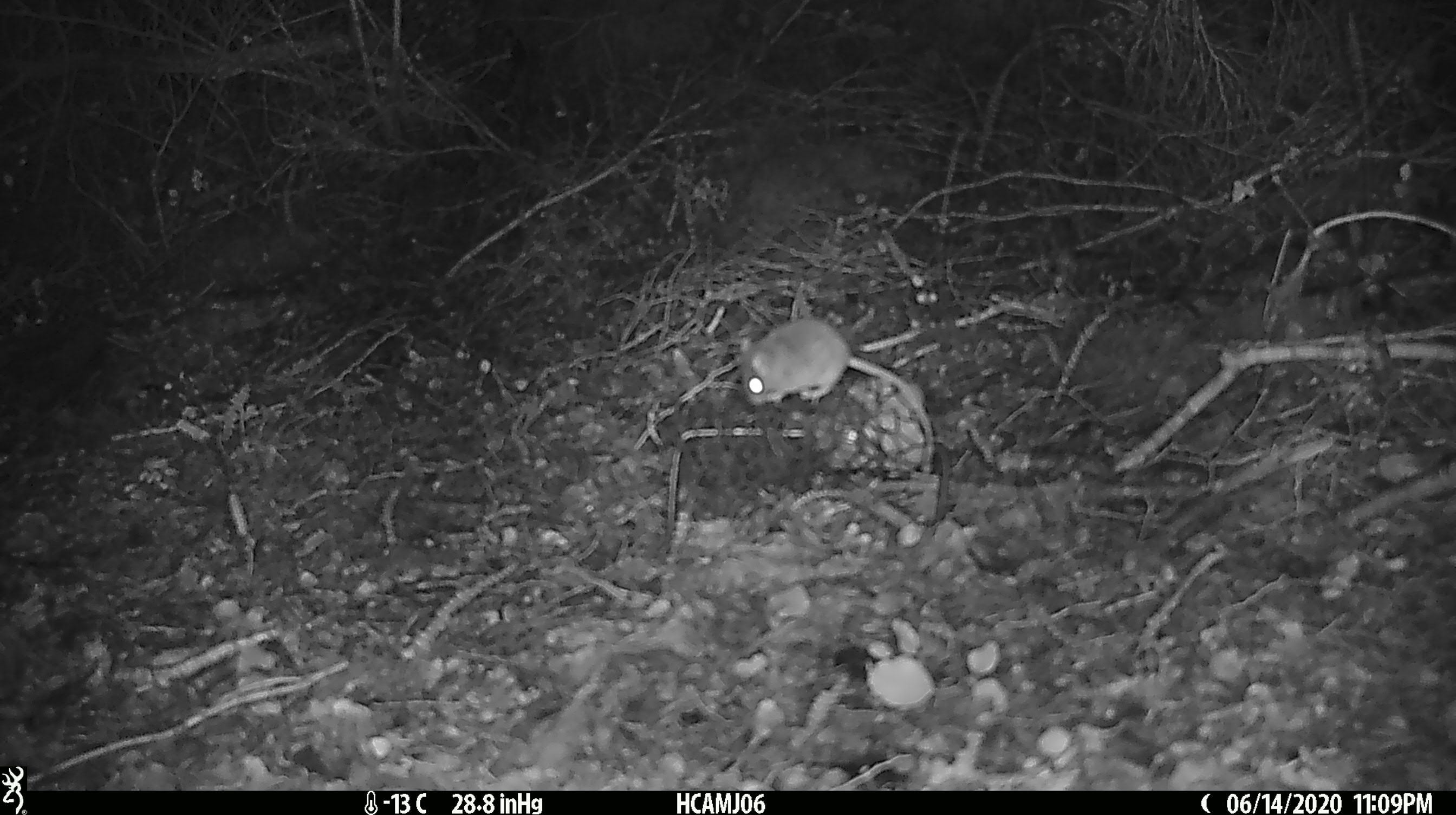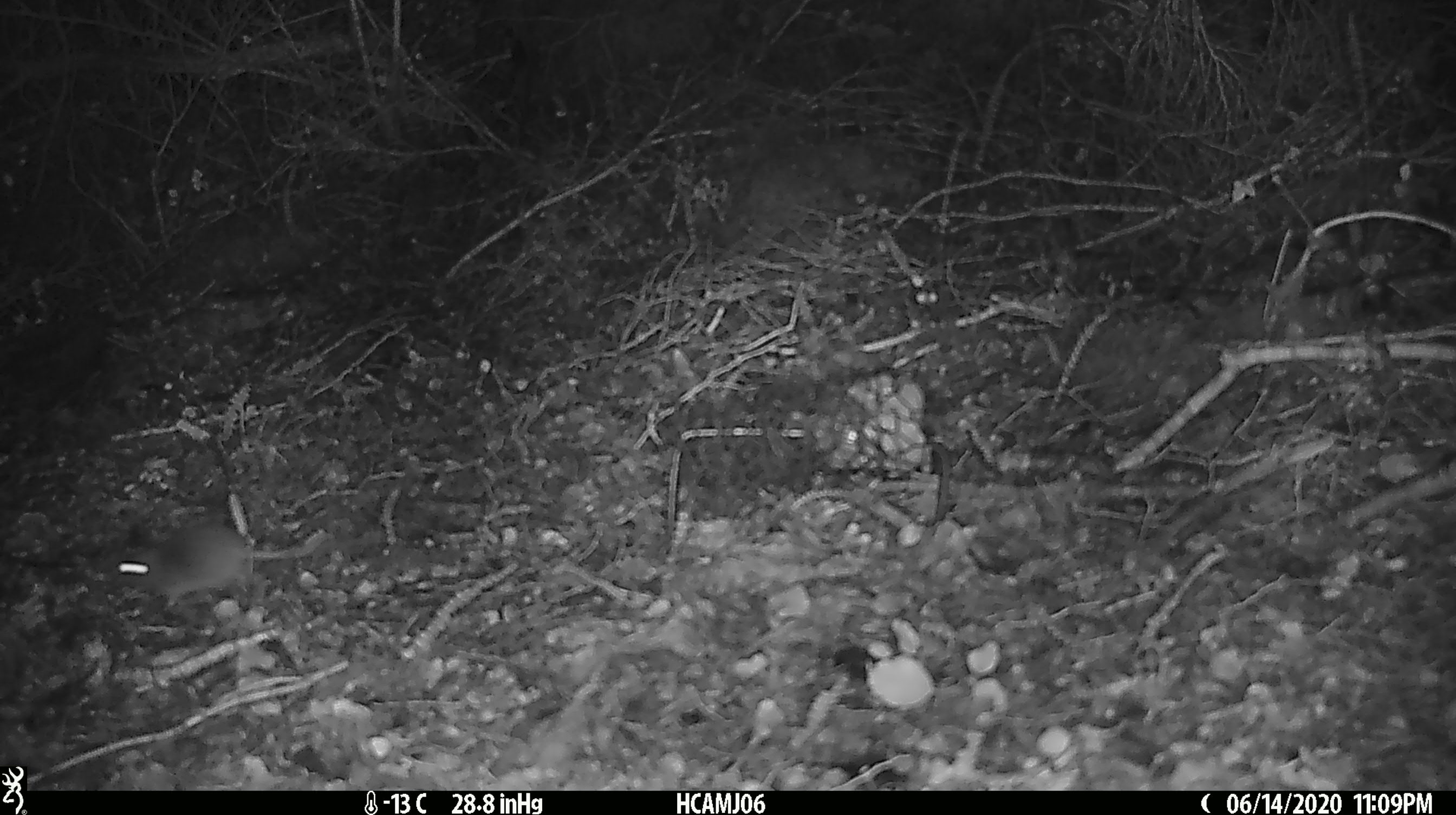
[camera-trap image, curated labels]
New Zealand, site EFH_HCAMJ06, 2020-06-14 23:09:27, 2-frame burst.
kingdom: Animalia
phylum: Chordata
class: Mammalia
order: Rodentia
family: Muridae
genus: Mus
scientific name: Mus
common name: mouse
Mouse (Mus).